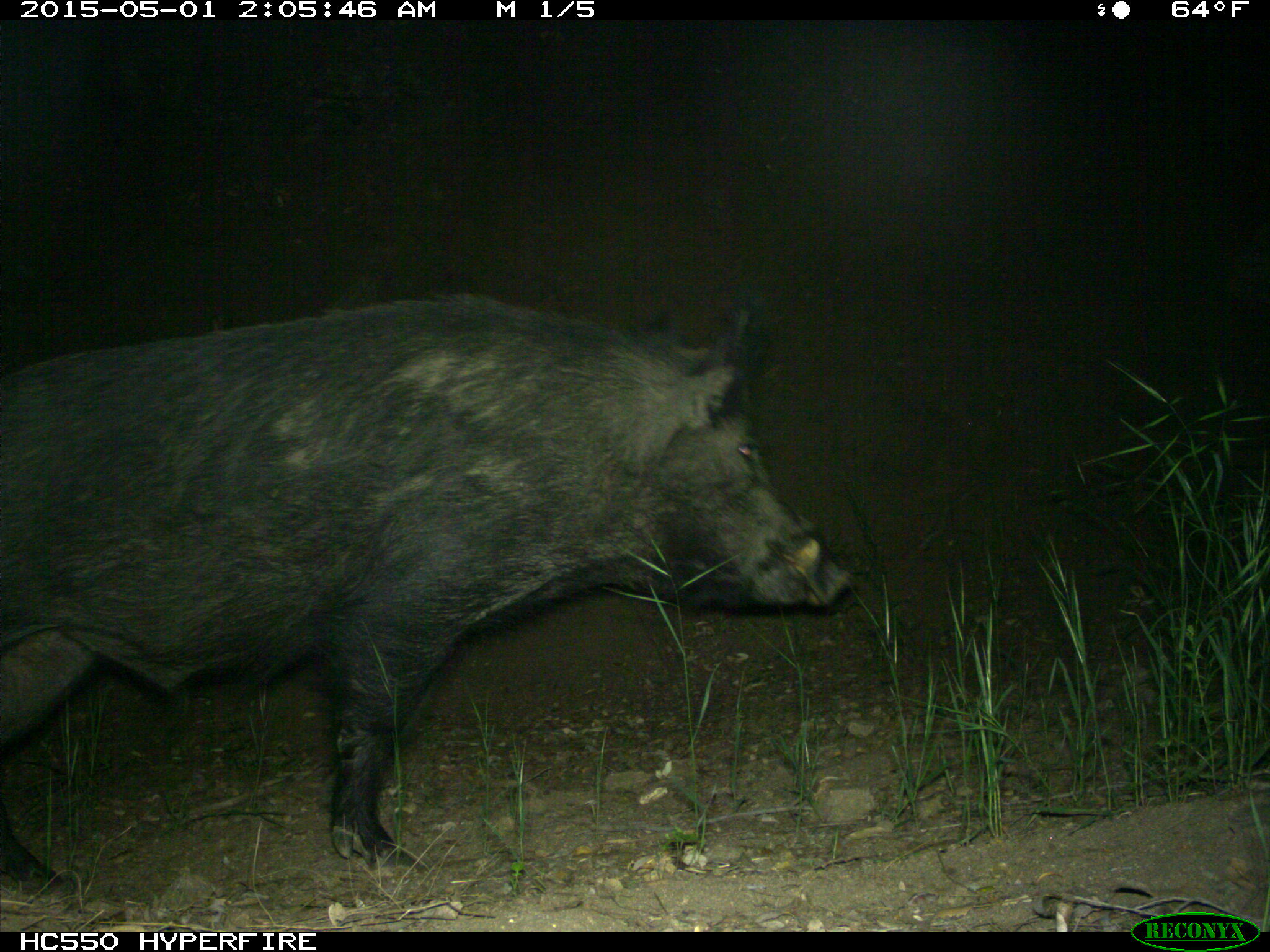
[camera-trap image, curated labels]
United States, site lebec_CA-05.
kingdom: Animalia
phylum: Chordata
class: Mammalia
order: Artiodactyla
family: Suidae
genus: Sus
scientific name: Sus scrofa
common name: wild boar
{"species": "Sus scrofa (wild boar)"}